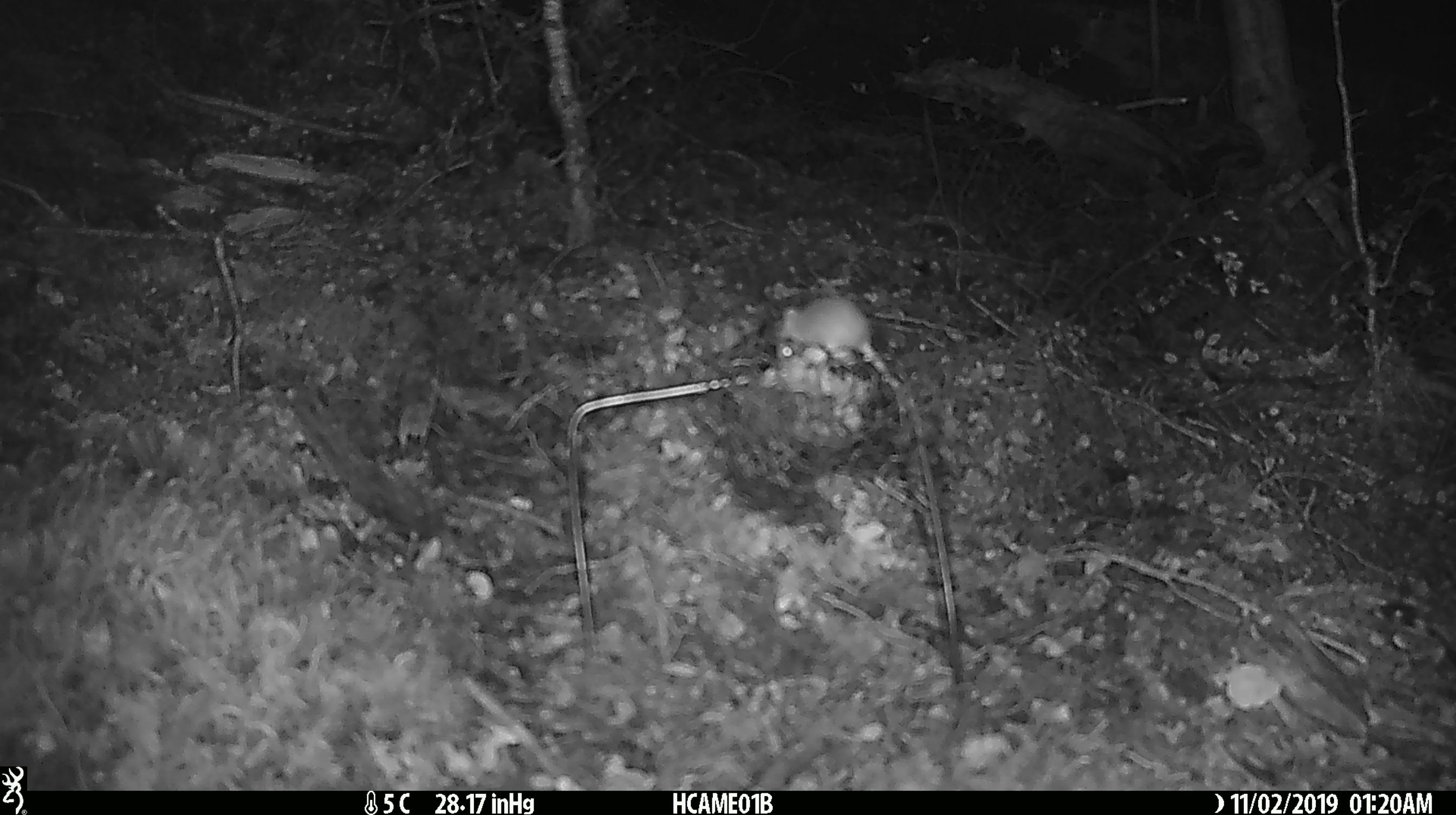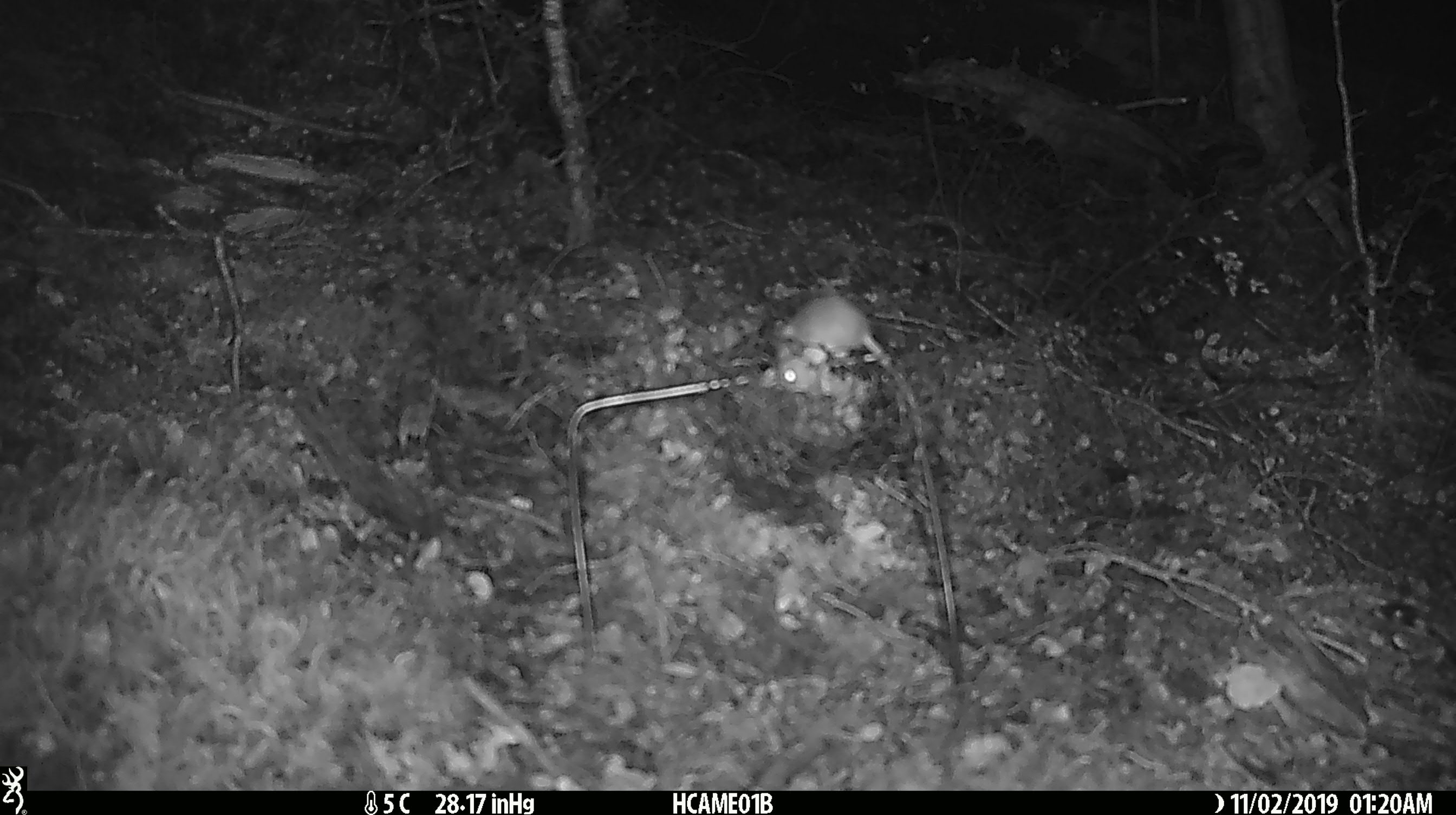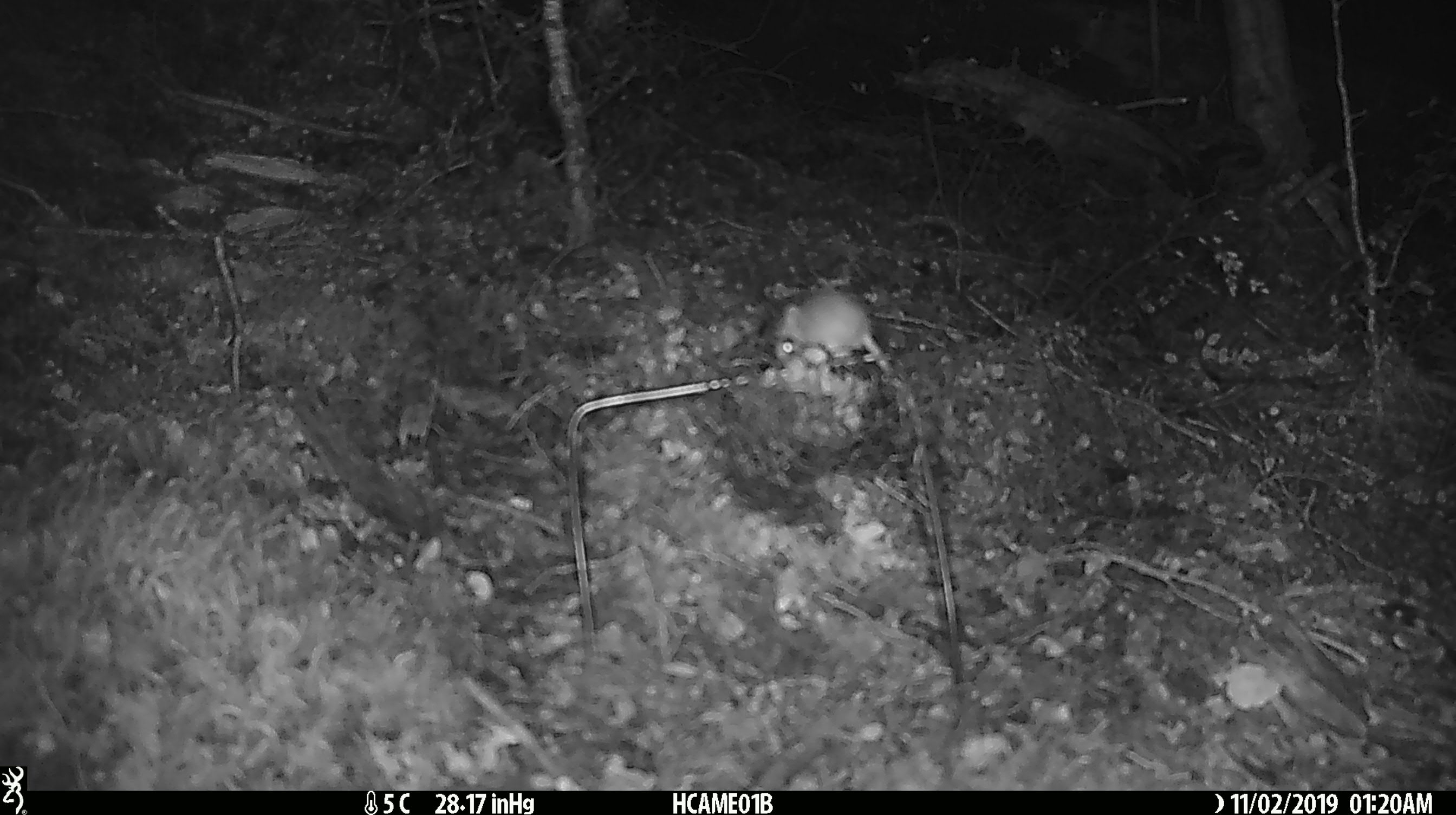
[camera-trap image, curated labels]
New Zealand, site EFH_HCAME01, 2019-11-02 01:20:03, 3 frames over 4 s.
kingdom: Animalia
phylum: Chordata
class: Mammalia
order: Rodentia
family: Muridae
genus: Mus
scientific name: Mus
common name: mouse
Mouse (Mus).